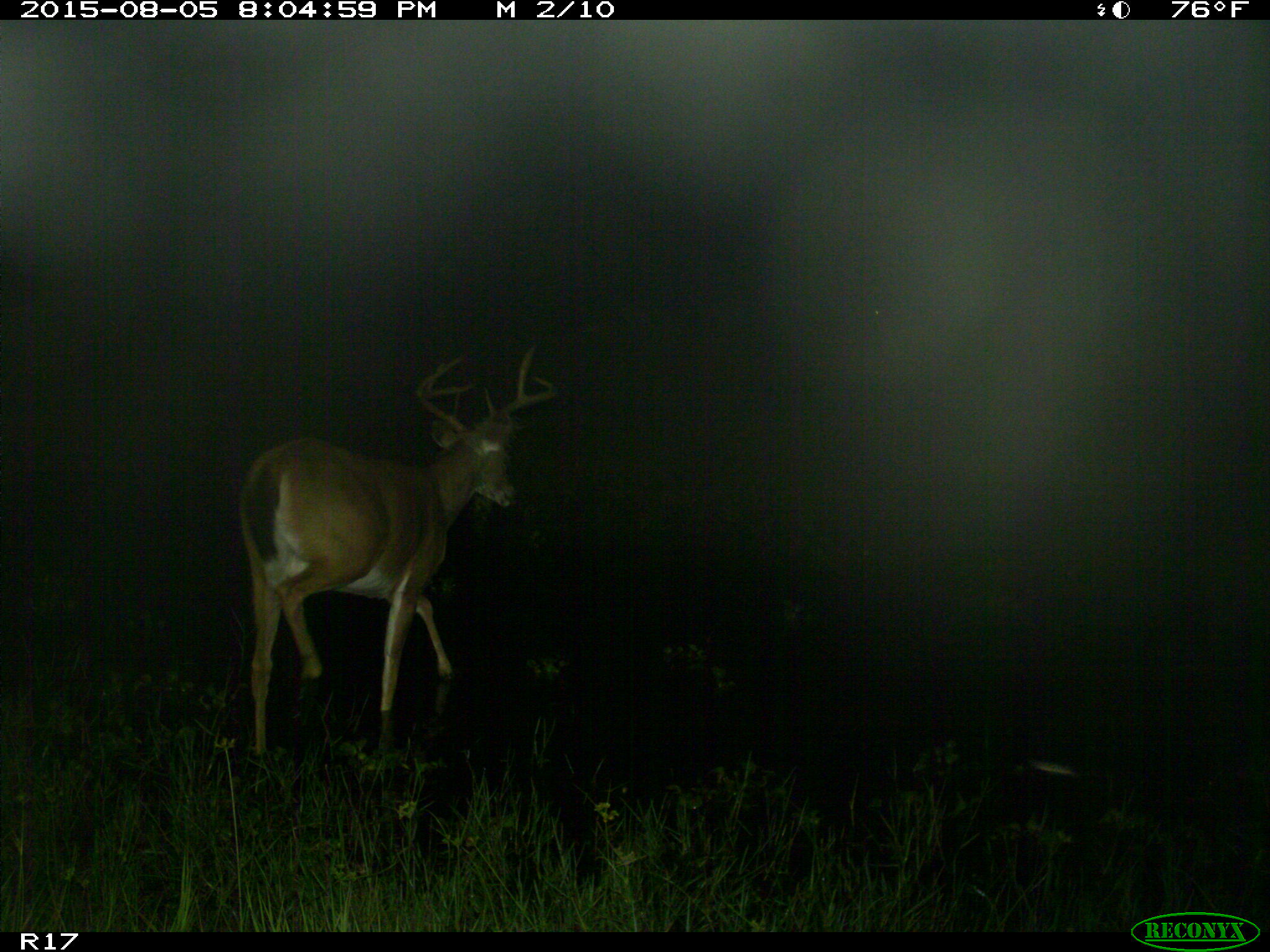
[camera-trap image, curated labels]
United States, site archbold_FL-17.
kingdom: Animalia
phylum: Chordata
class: Mammalia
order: Artiodactyla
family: Cervidae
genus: Odocoileus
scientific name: Odocoileus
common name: deer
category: unidentified deer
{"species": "unidentified deer (deer) (Odocoileus)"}